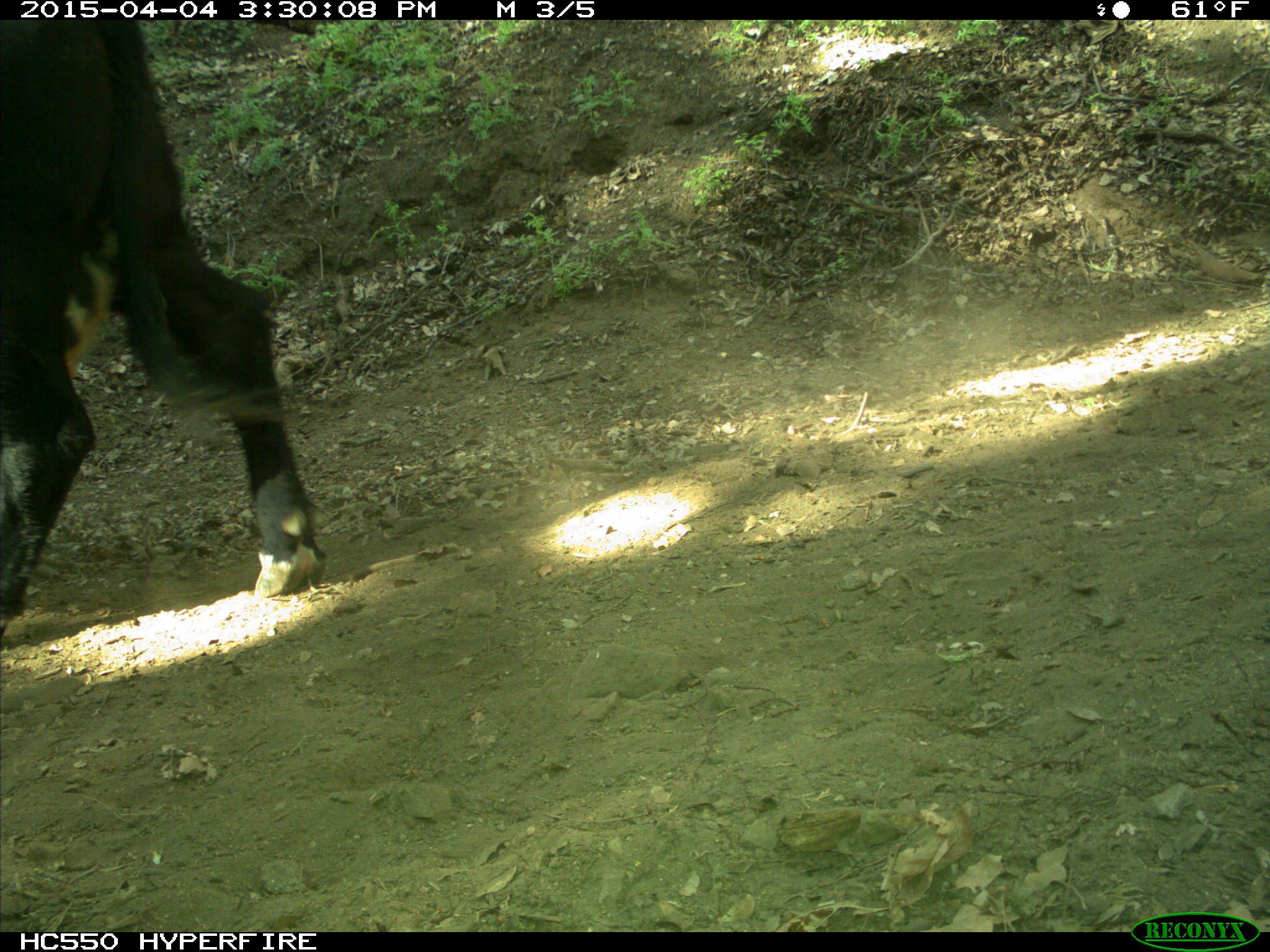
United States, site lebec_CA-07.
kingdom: Animalia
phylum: Chordata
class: Mammalia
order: Artiodactyla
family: Bovidae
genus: Bos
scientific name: Bos taurus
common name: domestic cow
Bos taurus (domestic cow).